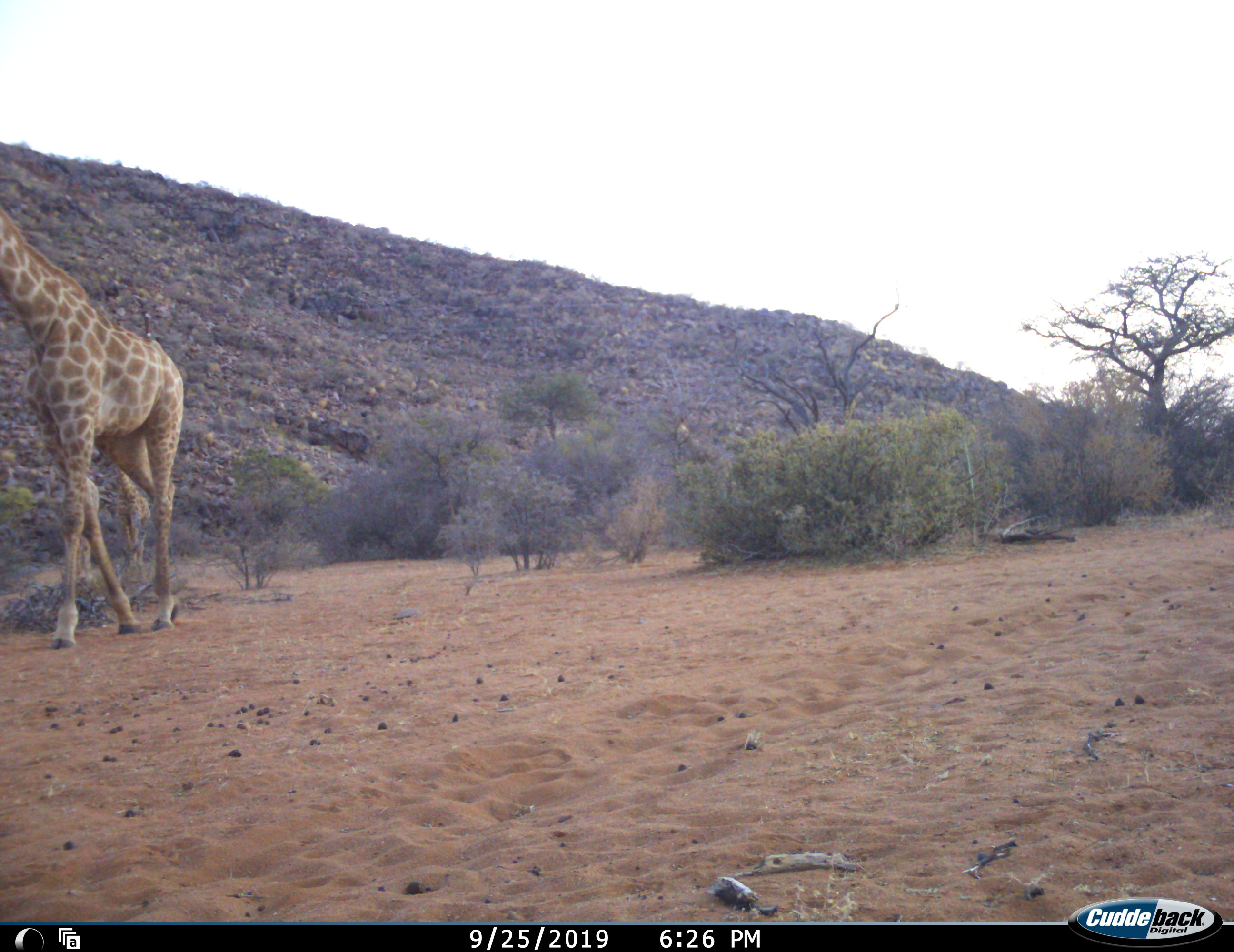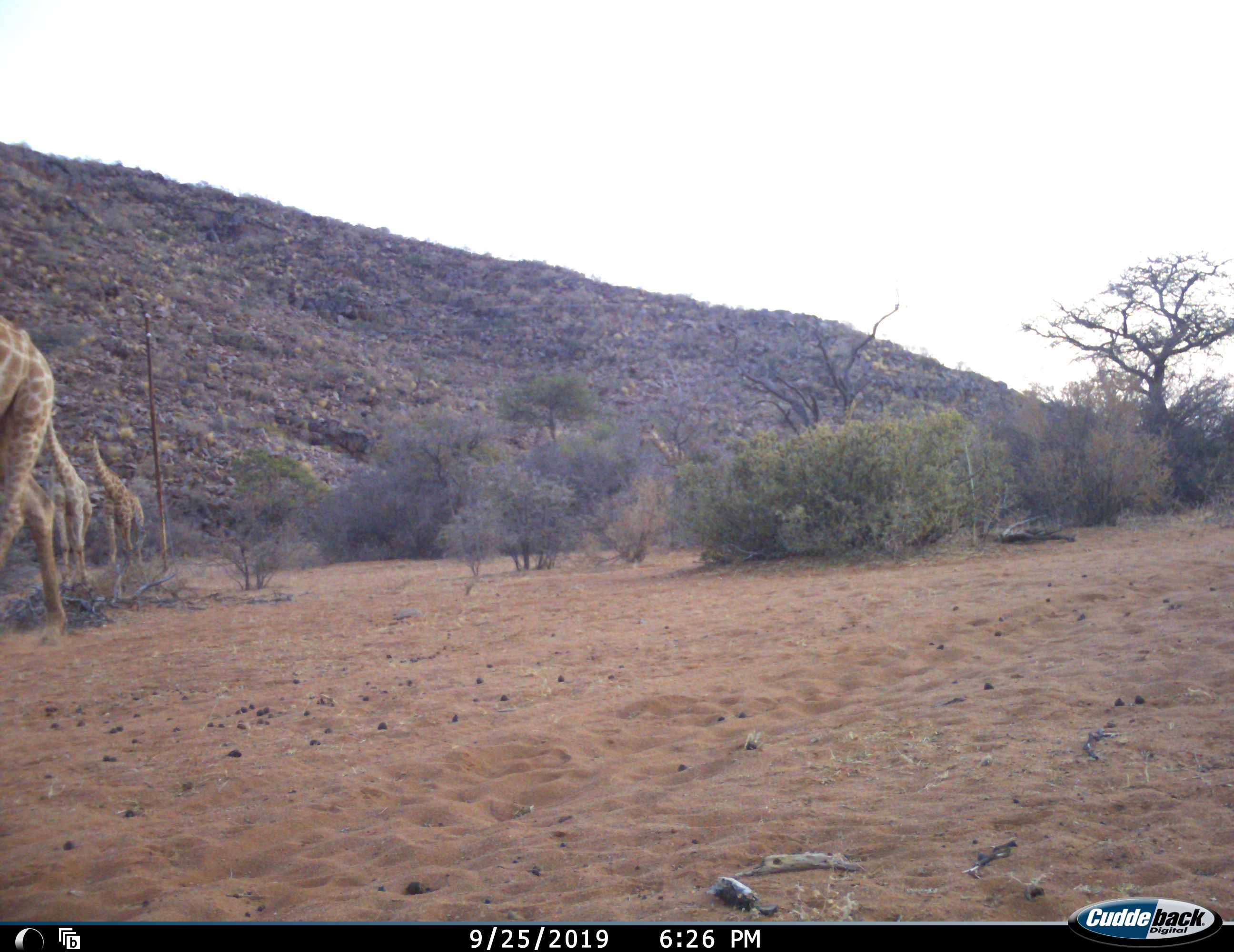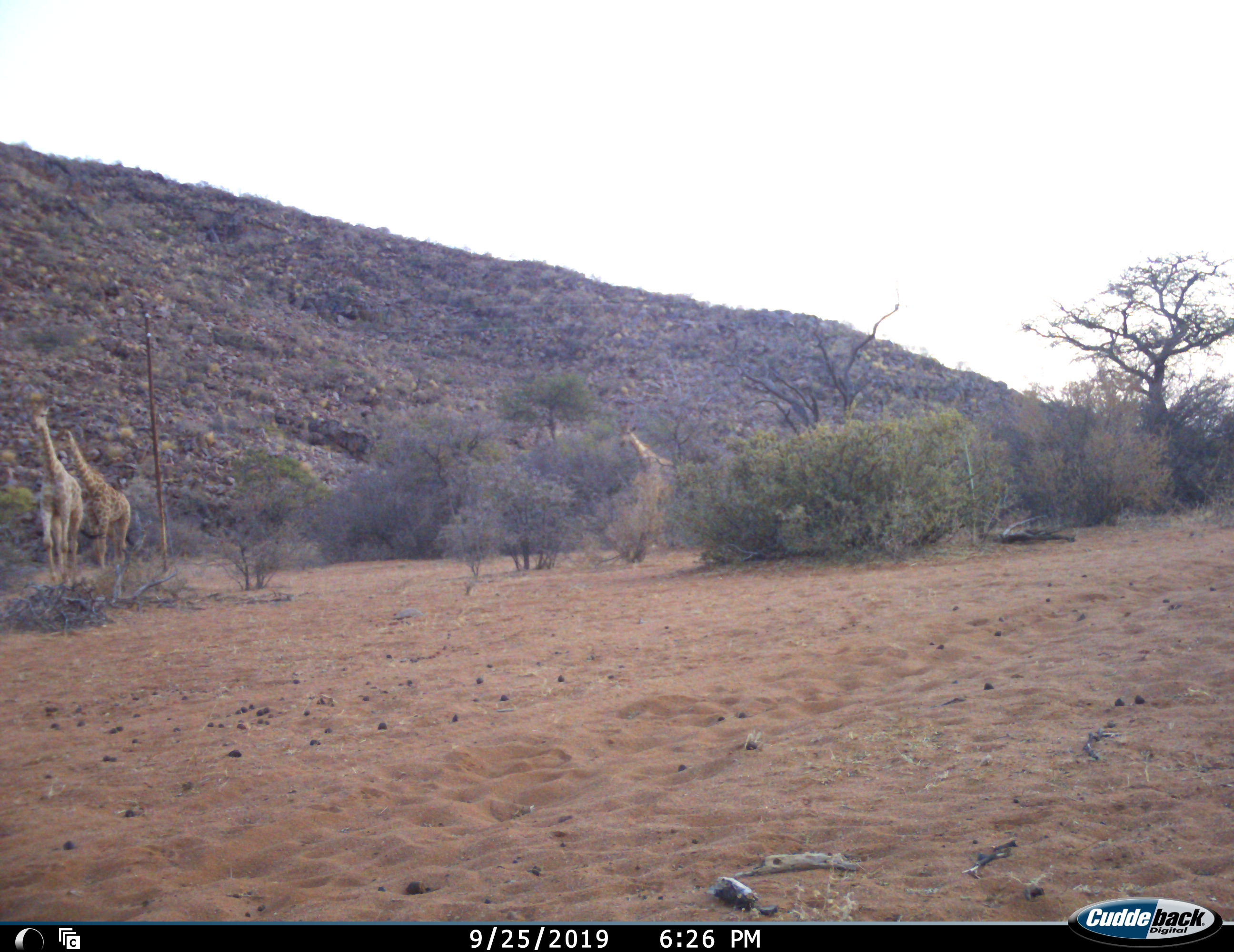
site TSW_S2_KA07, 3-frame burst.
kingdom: Animalia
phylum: Chordata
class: Mammalia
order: Artiodactyla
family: Giraffidae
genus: Giraffa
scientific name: Giraffa camelopardalis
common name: giraffe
Giraffe (Giraffa camelopardalis), count 4. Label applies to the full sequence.